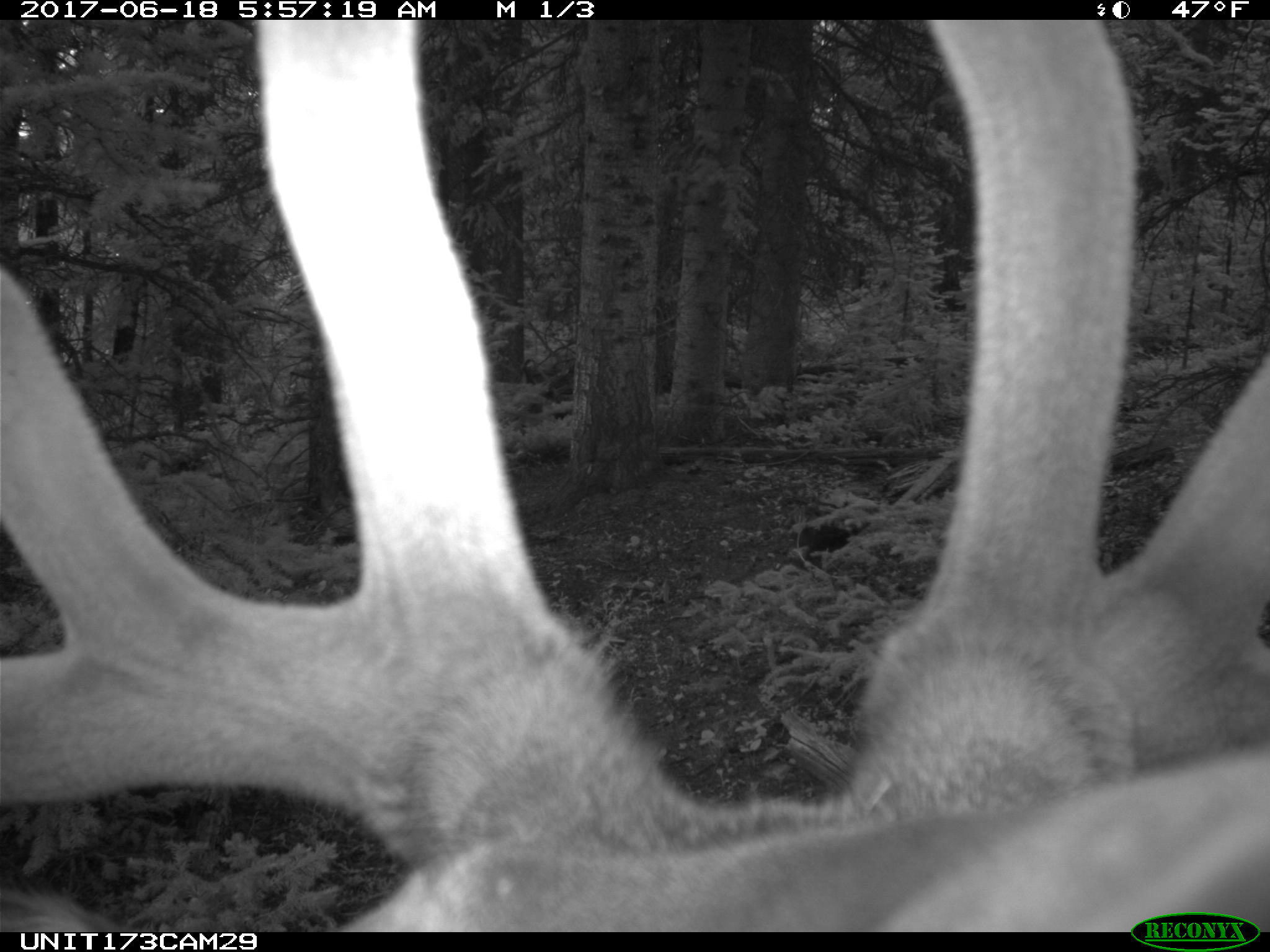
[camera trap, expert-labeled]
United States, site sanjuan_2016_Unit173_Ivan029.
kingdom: Animalia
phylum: Chordata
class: Mammalia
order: Artiodactyla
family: Cervidae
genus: Cervus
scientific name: Cervus elaphus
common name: red deer